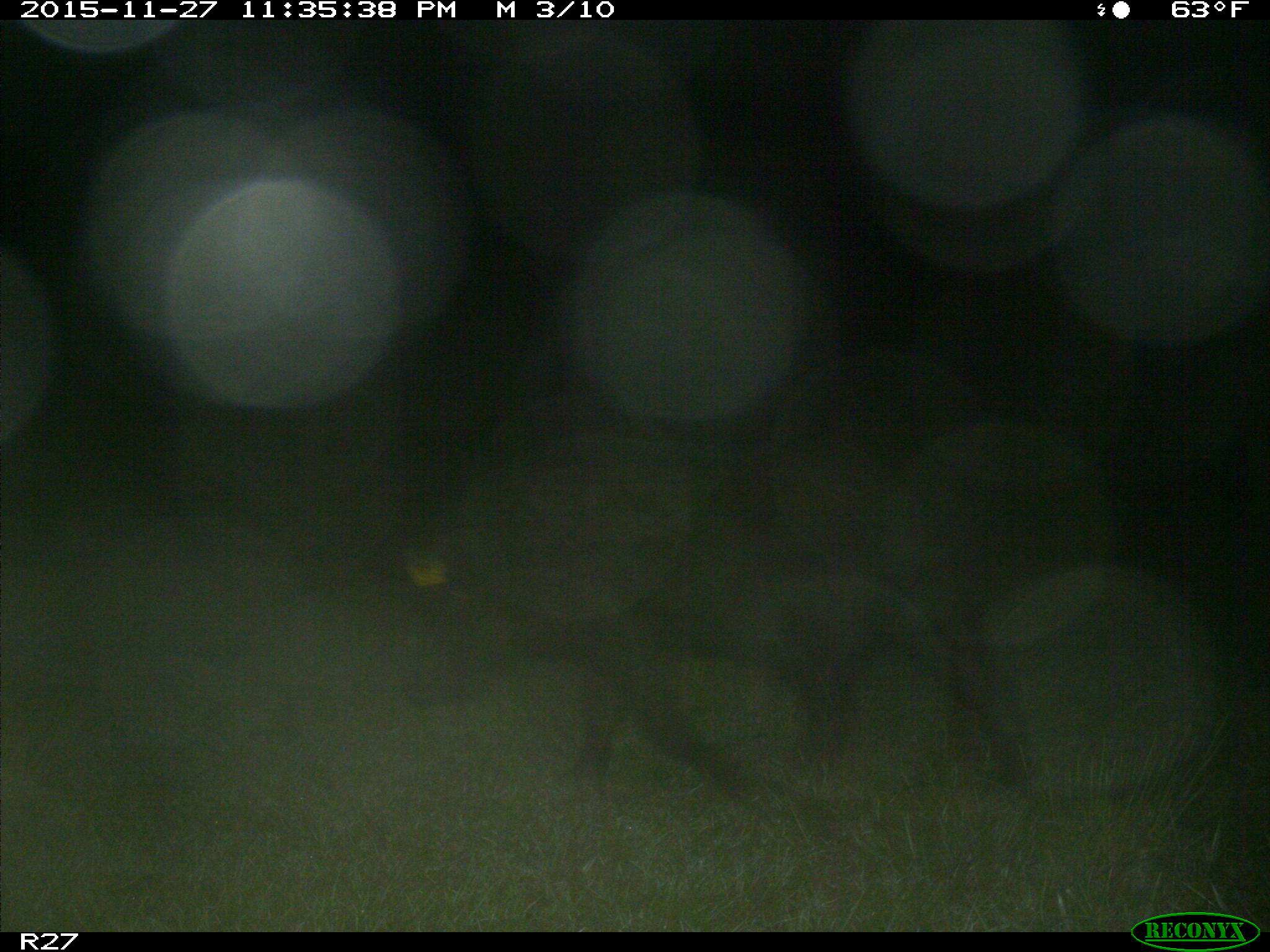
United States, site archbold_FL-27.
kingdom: Animalia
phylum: Chordata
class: Mammalia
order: Artiodactyla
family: Suidae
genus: Sus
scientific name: Sus scrofa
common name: wild boar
Sus scrofa (wild boar).